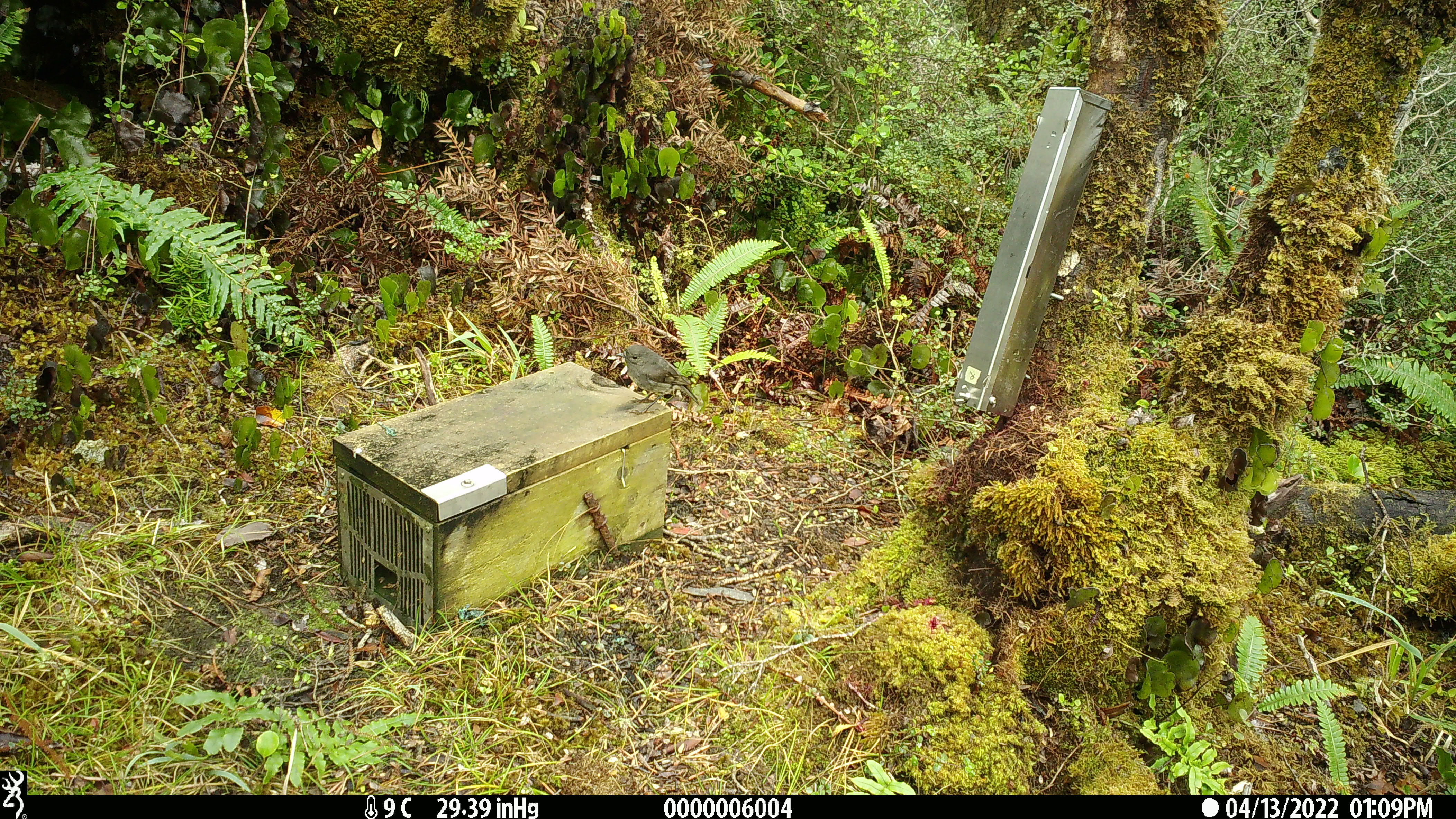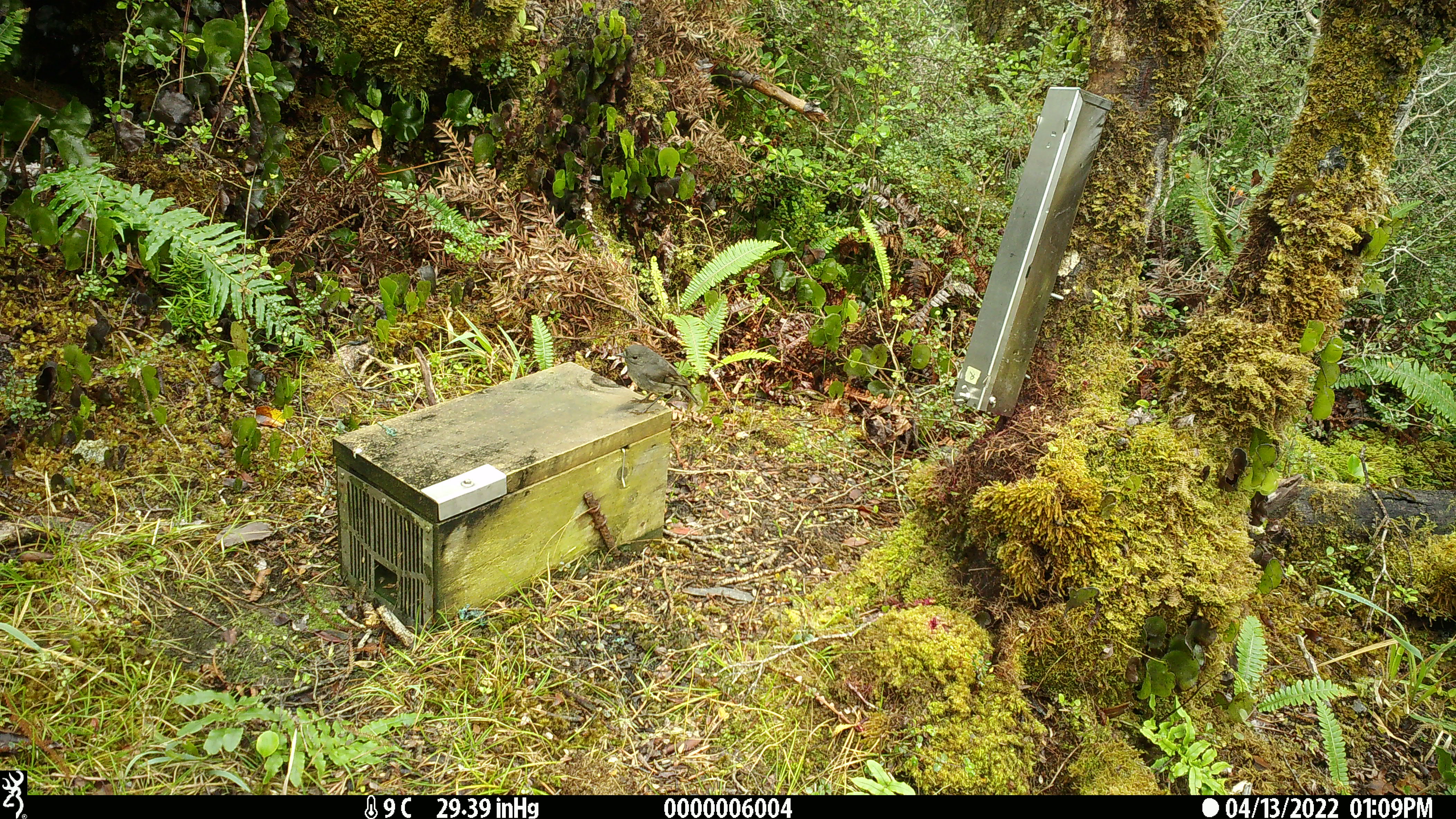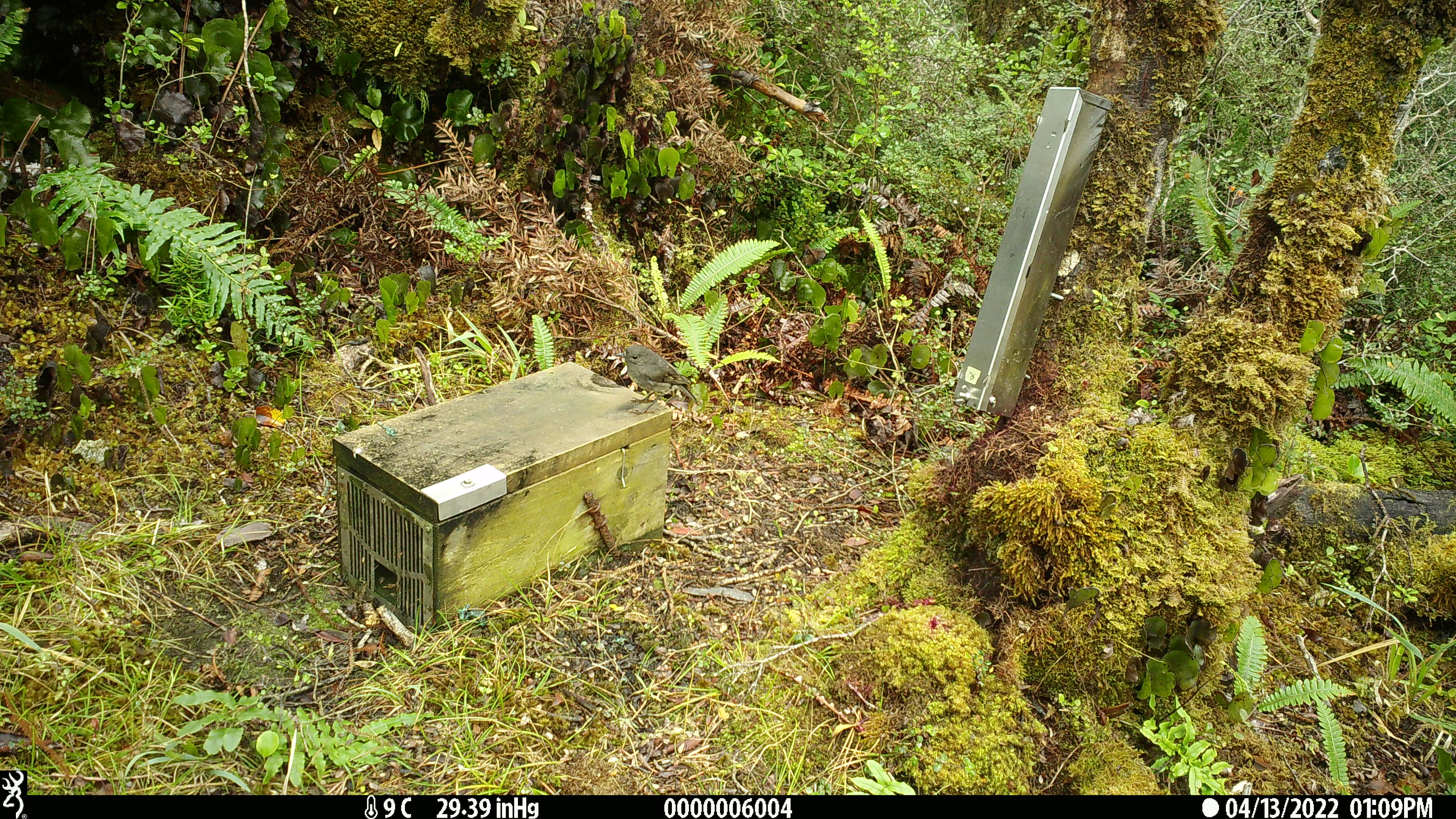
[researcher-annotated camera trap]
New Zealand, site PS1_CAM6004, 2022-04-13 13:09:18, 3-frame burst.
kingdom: Animalia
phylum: Chordata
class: Aves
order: Passeriformes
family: Petroicidae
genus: Petroica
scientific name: Petroica australis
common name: new zealand robin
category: robin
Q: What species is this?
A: Robin (new zealand robin) (Petroica australis).